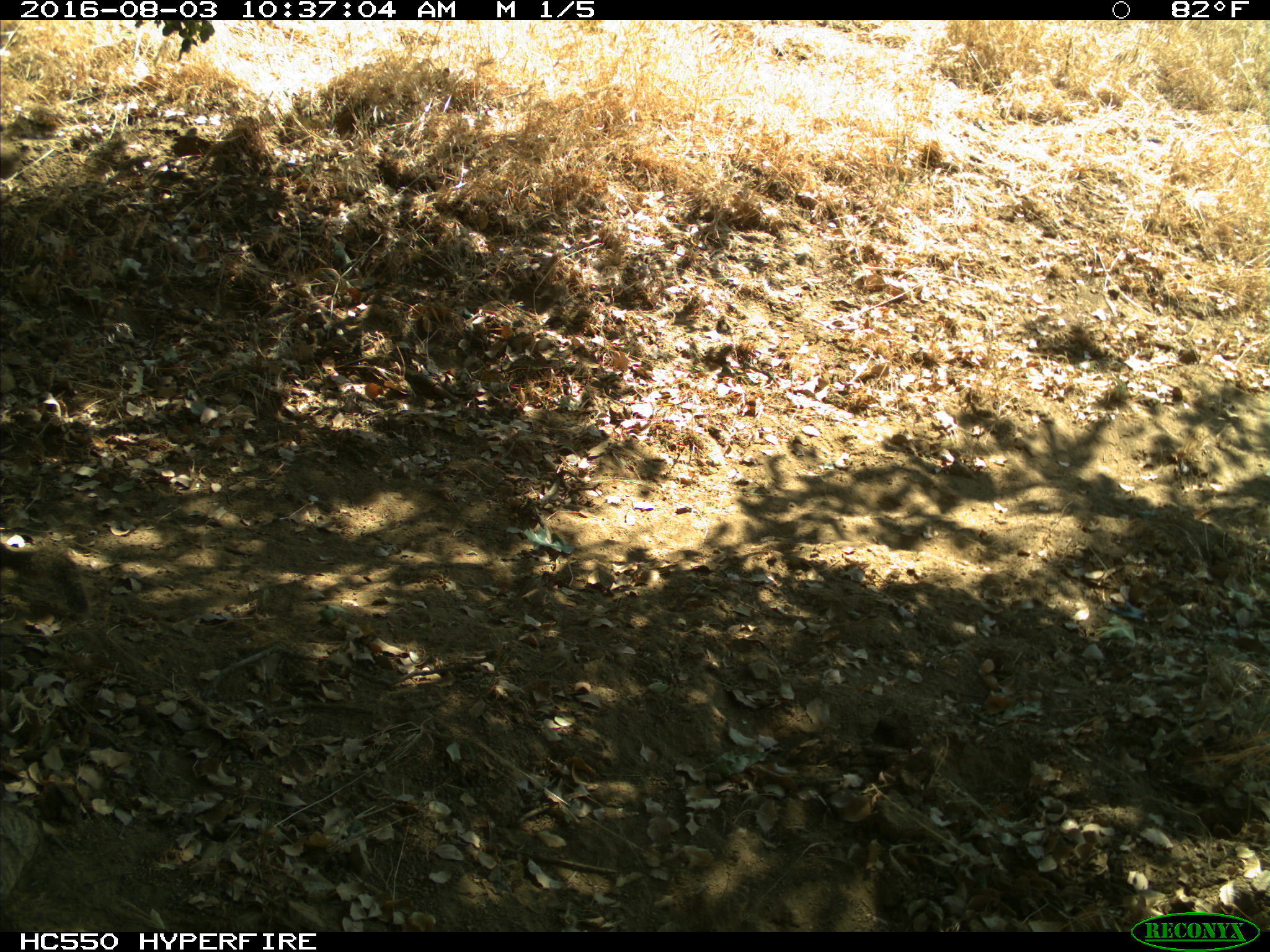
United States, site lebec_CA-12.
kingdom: Animalia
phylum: Chordata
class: Mammalia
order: Rodentia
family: Sciuridae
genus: Otospermophilus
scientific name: Otospermophilus beecheyi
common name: california ground squirrel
Otospermophilus beecheyi (california ground squirrel).